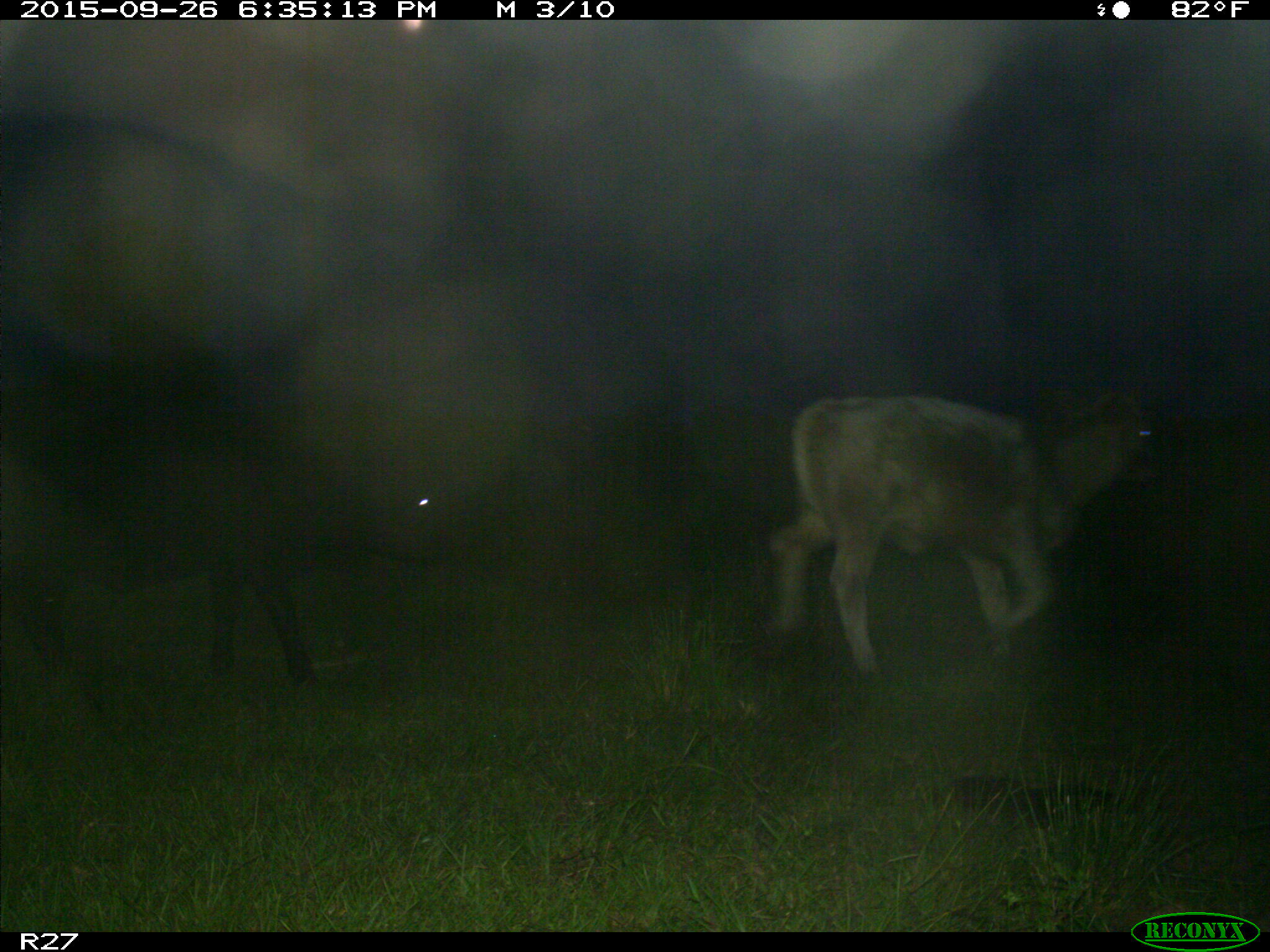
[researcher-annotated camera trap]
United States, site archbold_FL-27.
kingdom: Animalia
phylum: Chordata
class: Mammalia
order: Artiodactyla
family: Bovidae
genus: Bos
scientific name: Bos taurus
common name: domestic cow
Bos taurus (domestic cow).